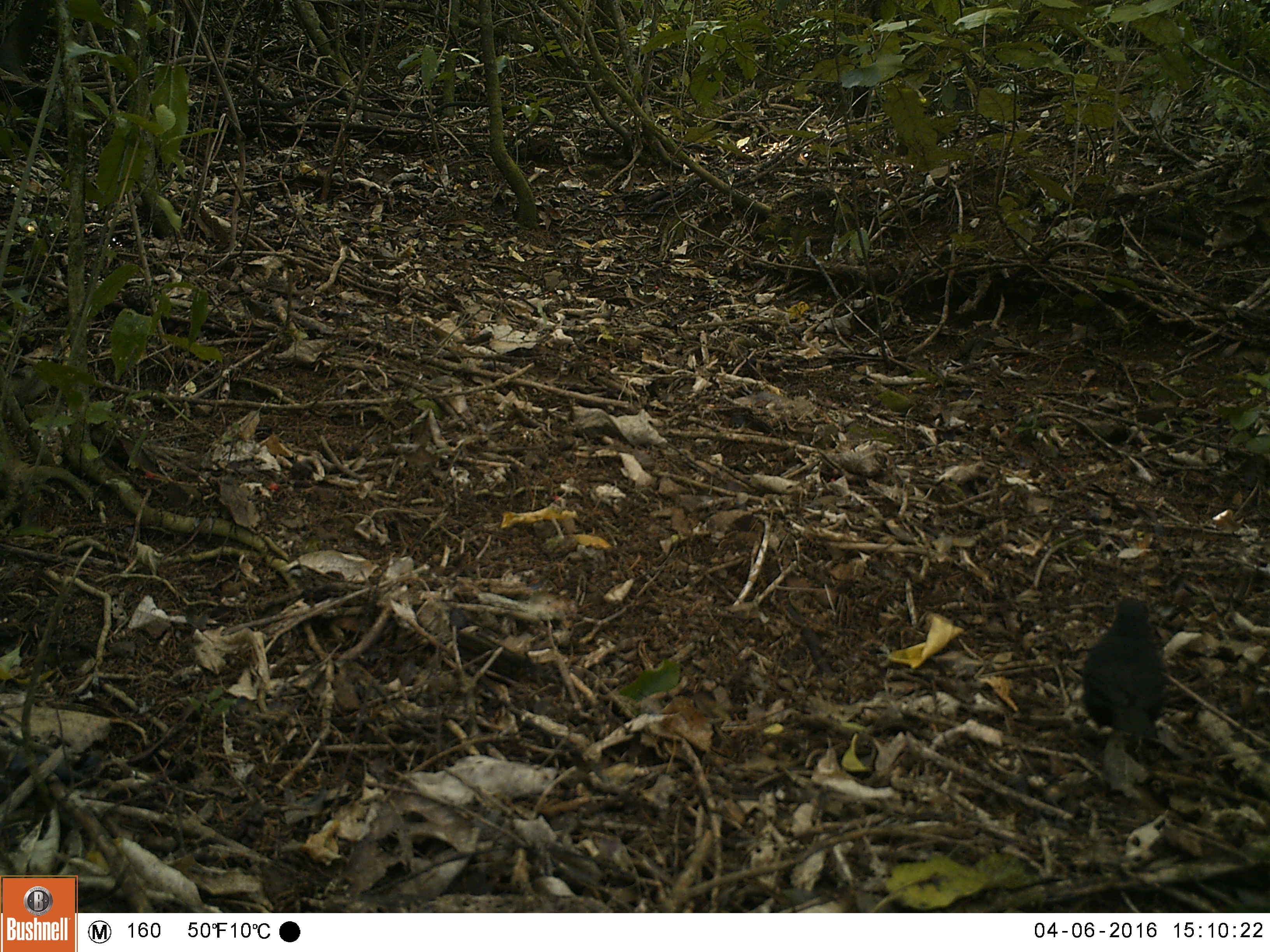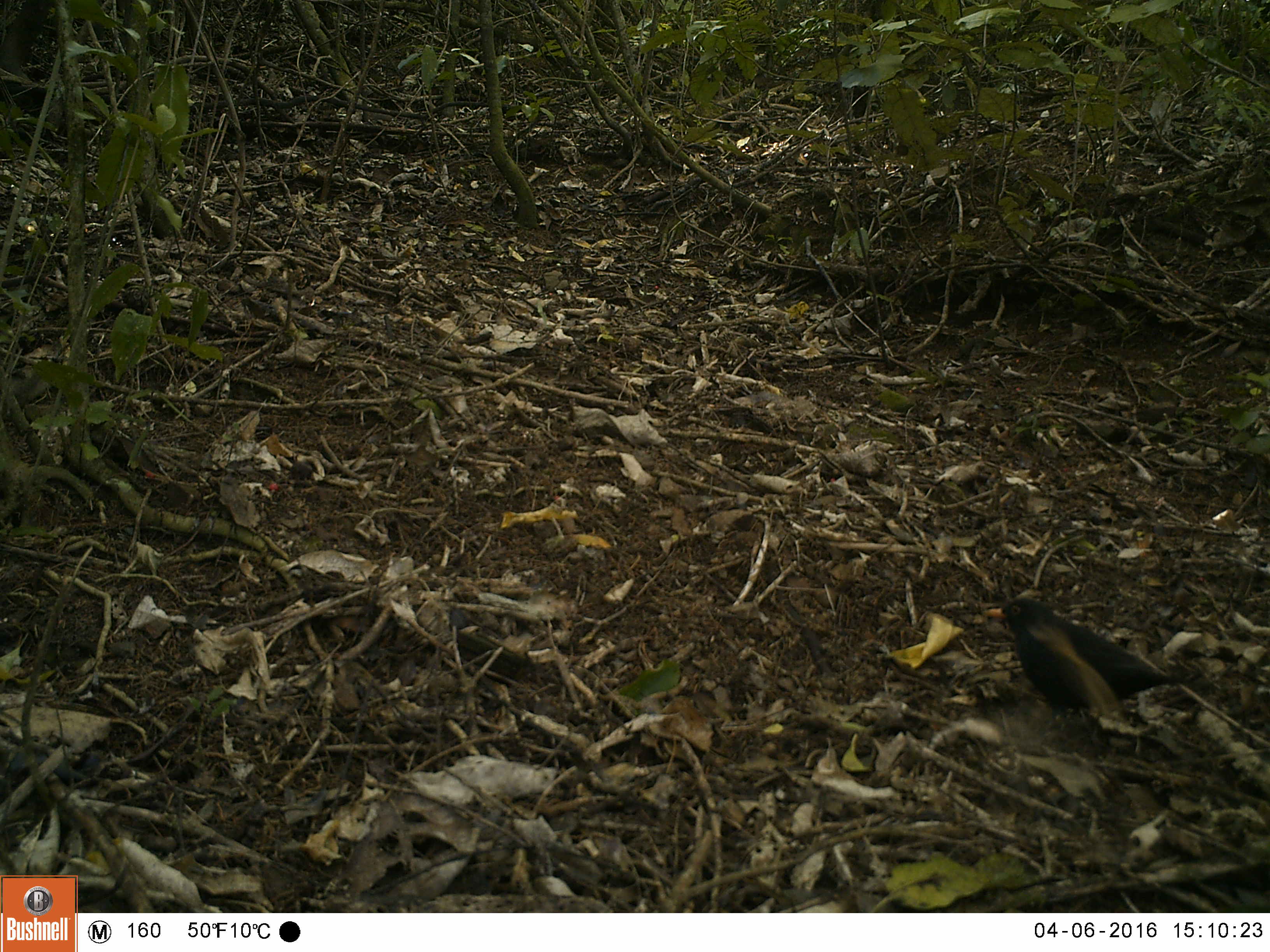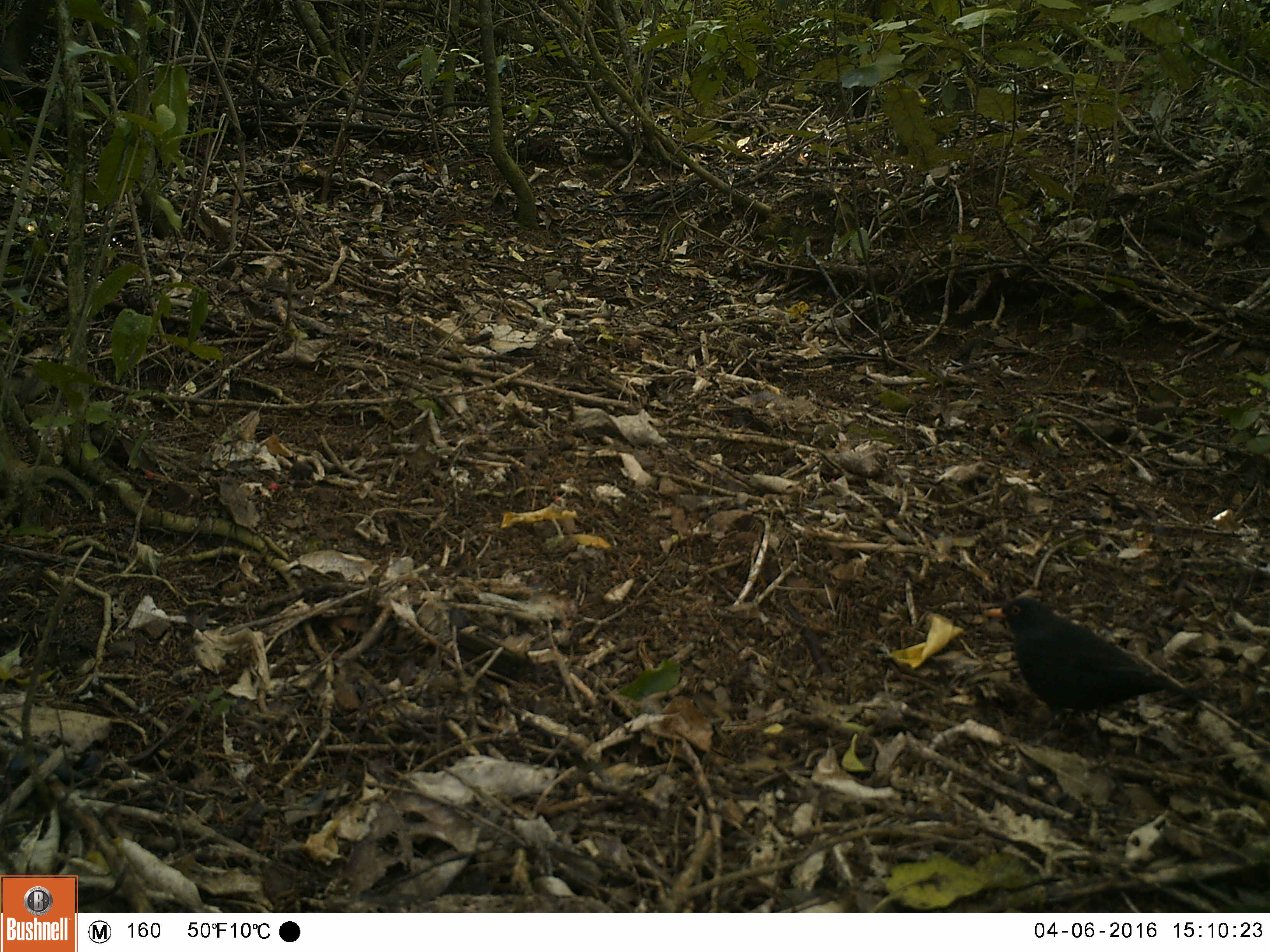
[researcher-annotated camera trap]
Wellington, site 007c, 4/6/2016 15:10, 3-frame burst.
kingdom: Animalia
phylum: Chordata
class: Aves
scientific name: Aves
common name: bird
Bird (Aves).